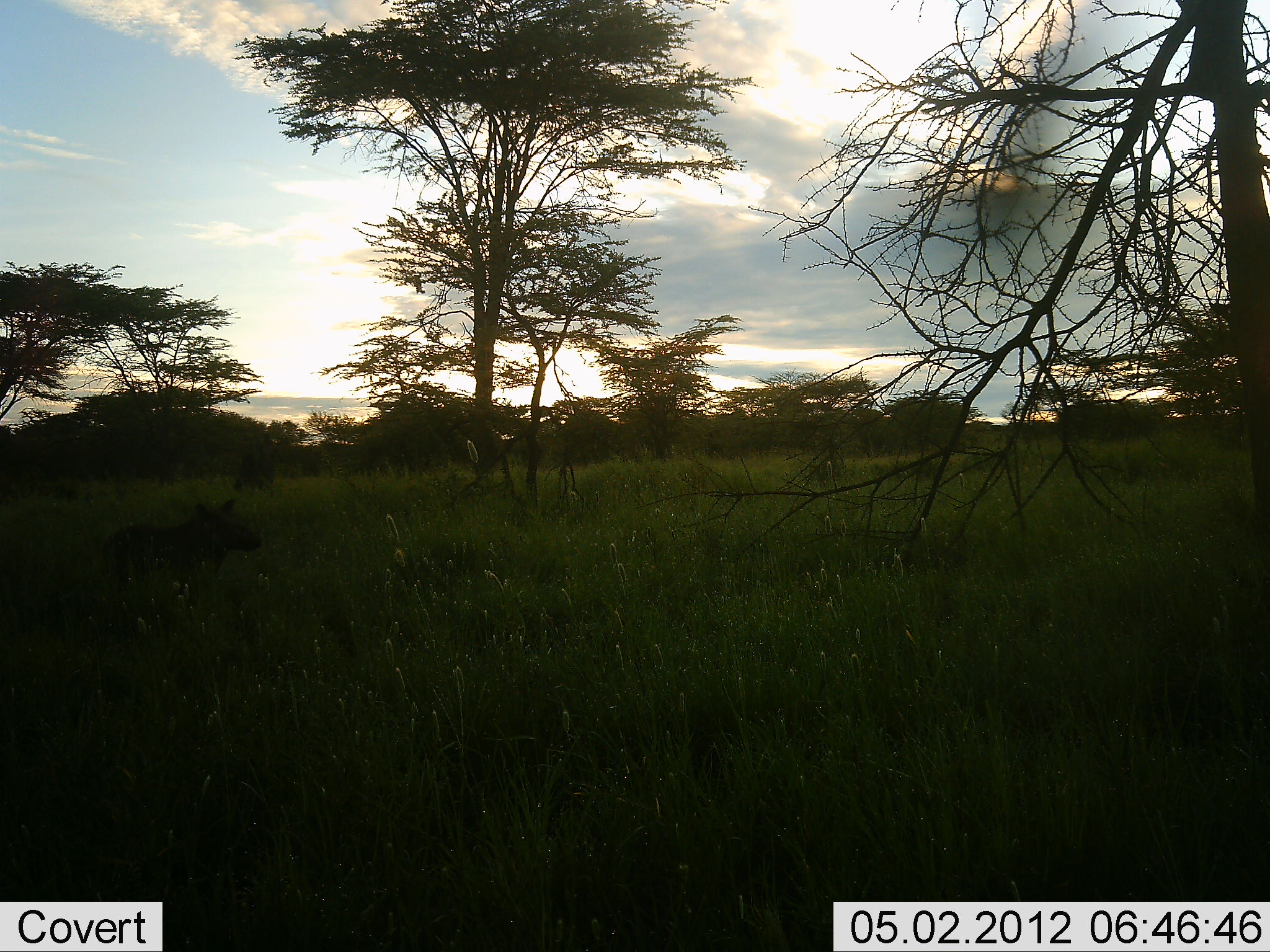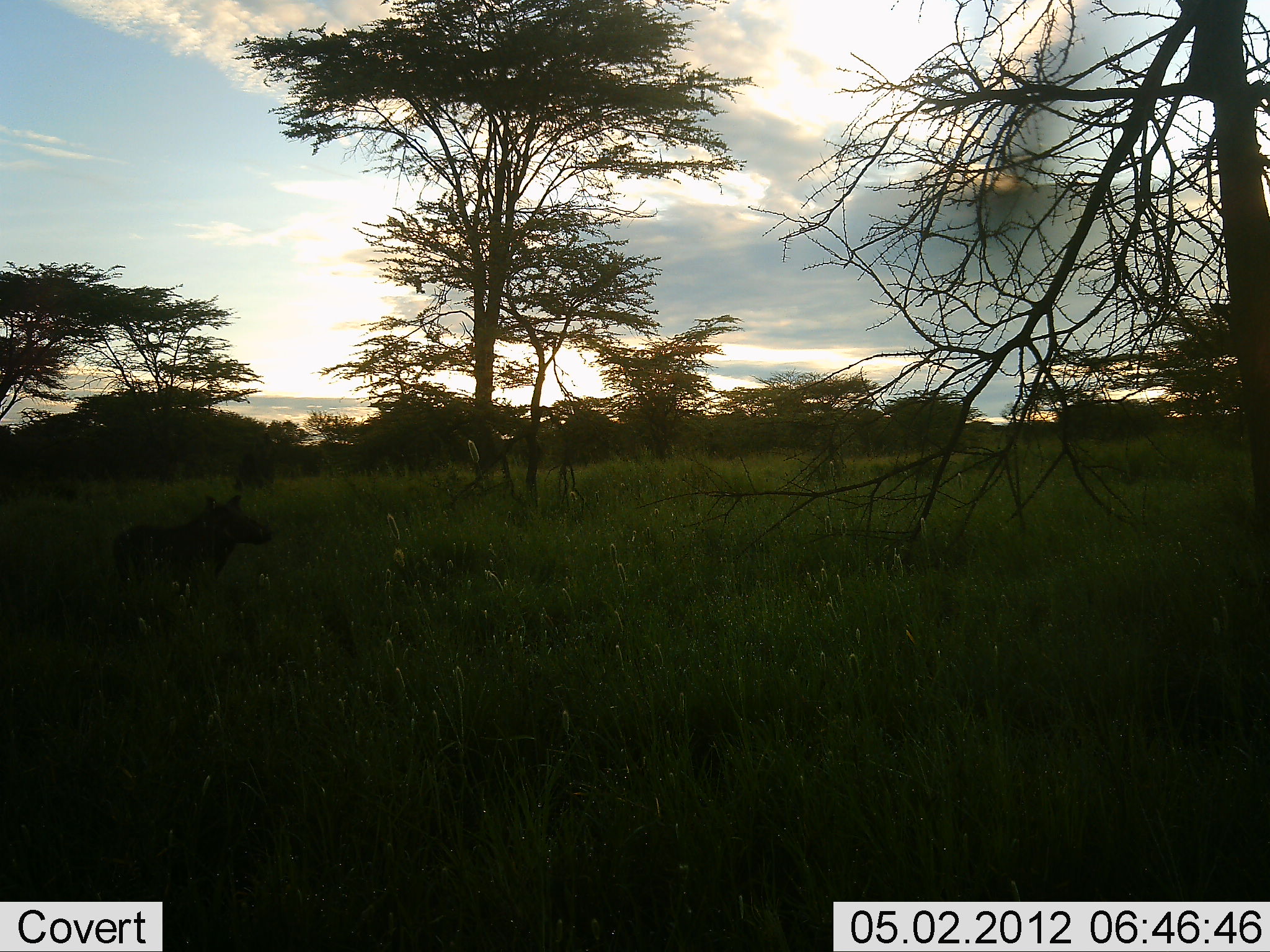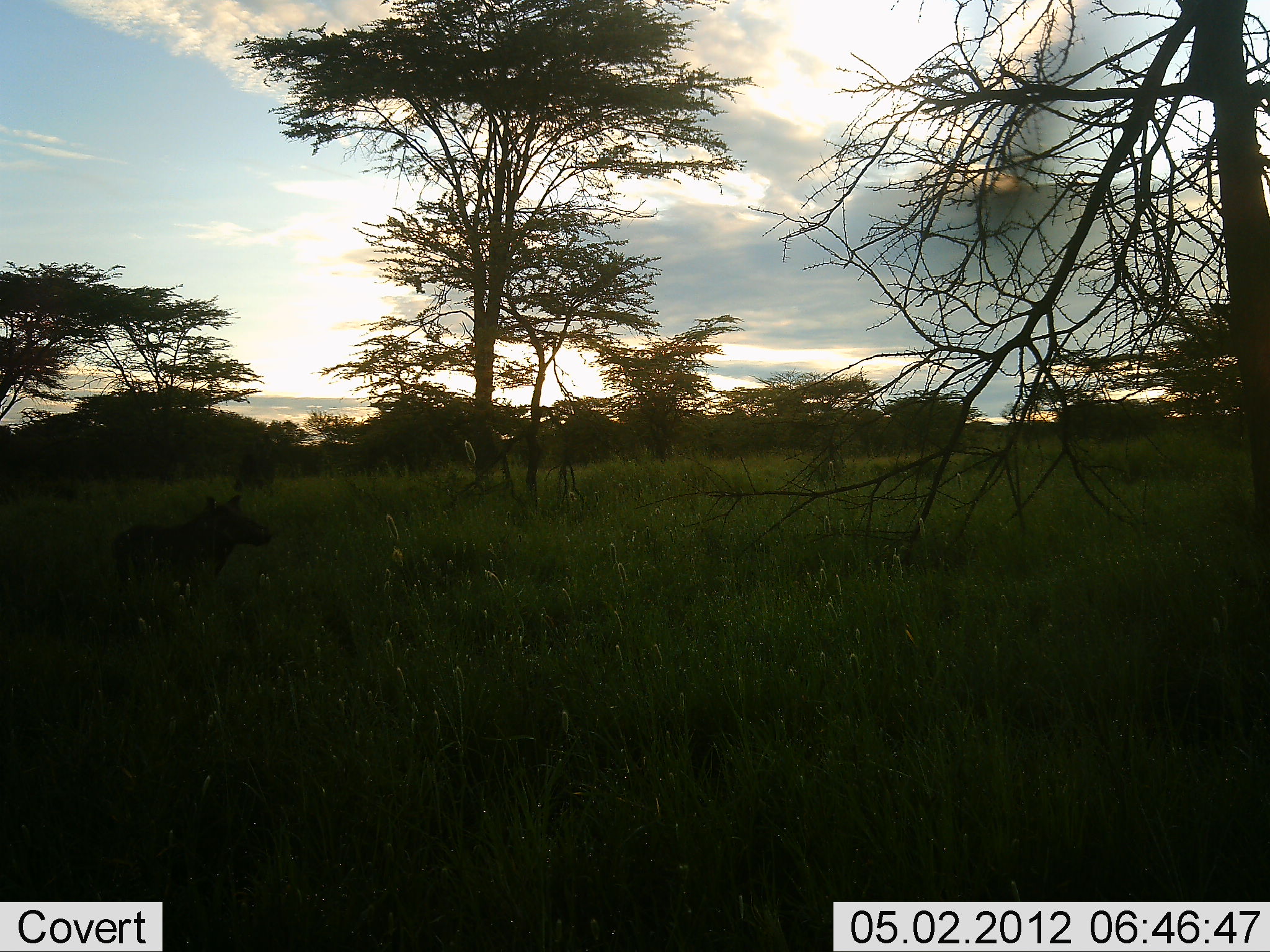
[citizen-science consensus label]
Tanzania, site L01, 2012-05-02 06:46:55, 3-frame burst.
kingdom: Animalia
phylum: Chordata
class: Mammalia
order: Artiodactyla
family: Suidae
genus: Phacochoerus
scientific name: Phacochoerus africanus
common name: warthog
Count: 1.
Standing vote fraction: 90%.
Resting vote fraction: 0%.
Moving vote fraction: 10%.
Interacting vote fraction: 0%.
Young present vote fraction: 0%.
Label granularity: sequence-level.